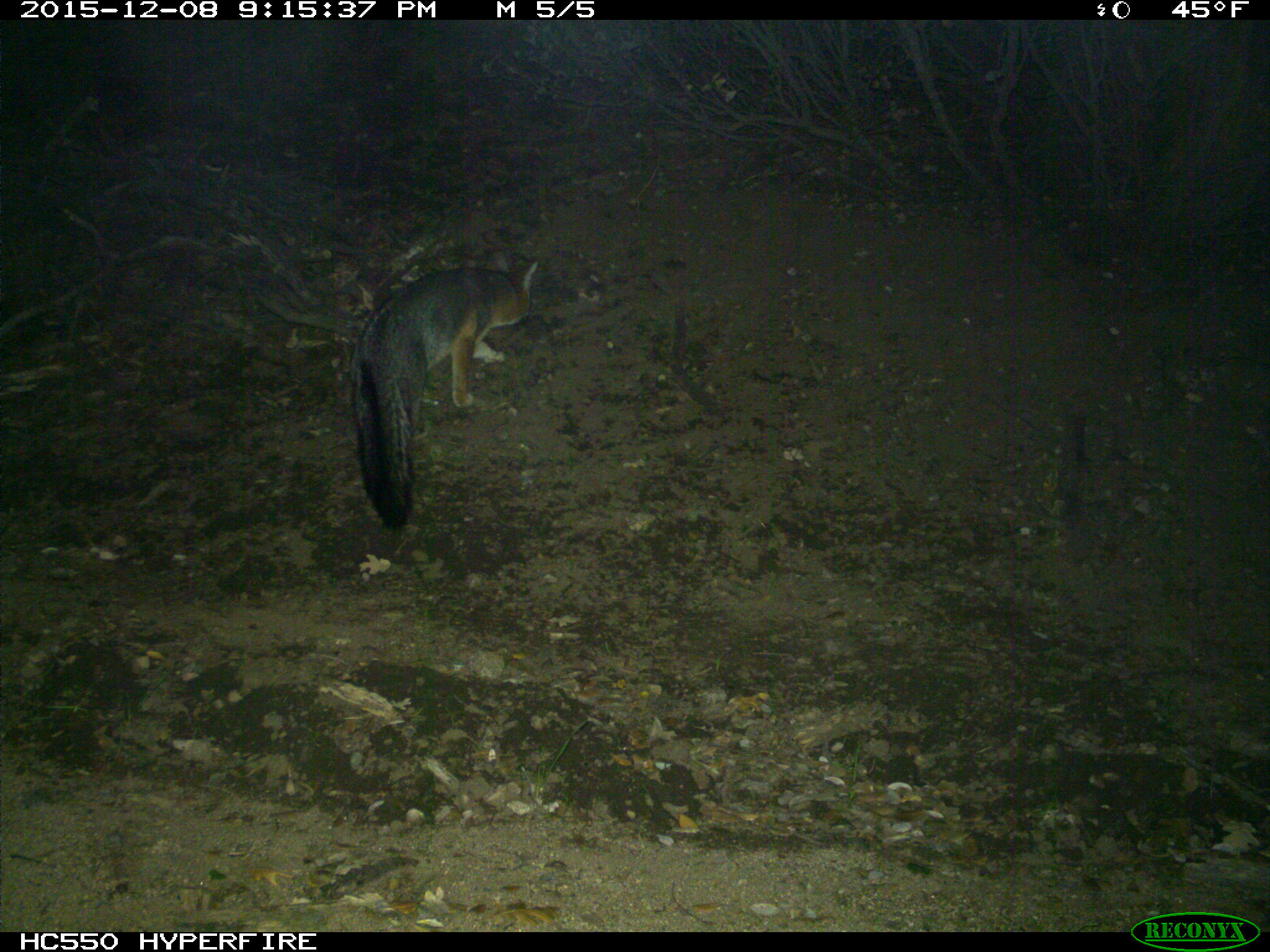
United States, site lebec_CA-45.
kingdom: Animalia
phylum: Chordata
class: Mammalia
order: Carnivora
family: Canidae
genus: Urocyon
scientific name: Urocyon cinereoargenteus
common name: gray fox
Urocyon cinereoargenteus (gray fox).